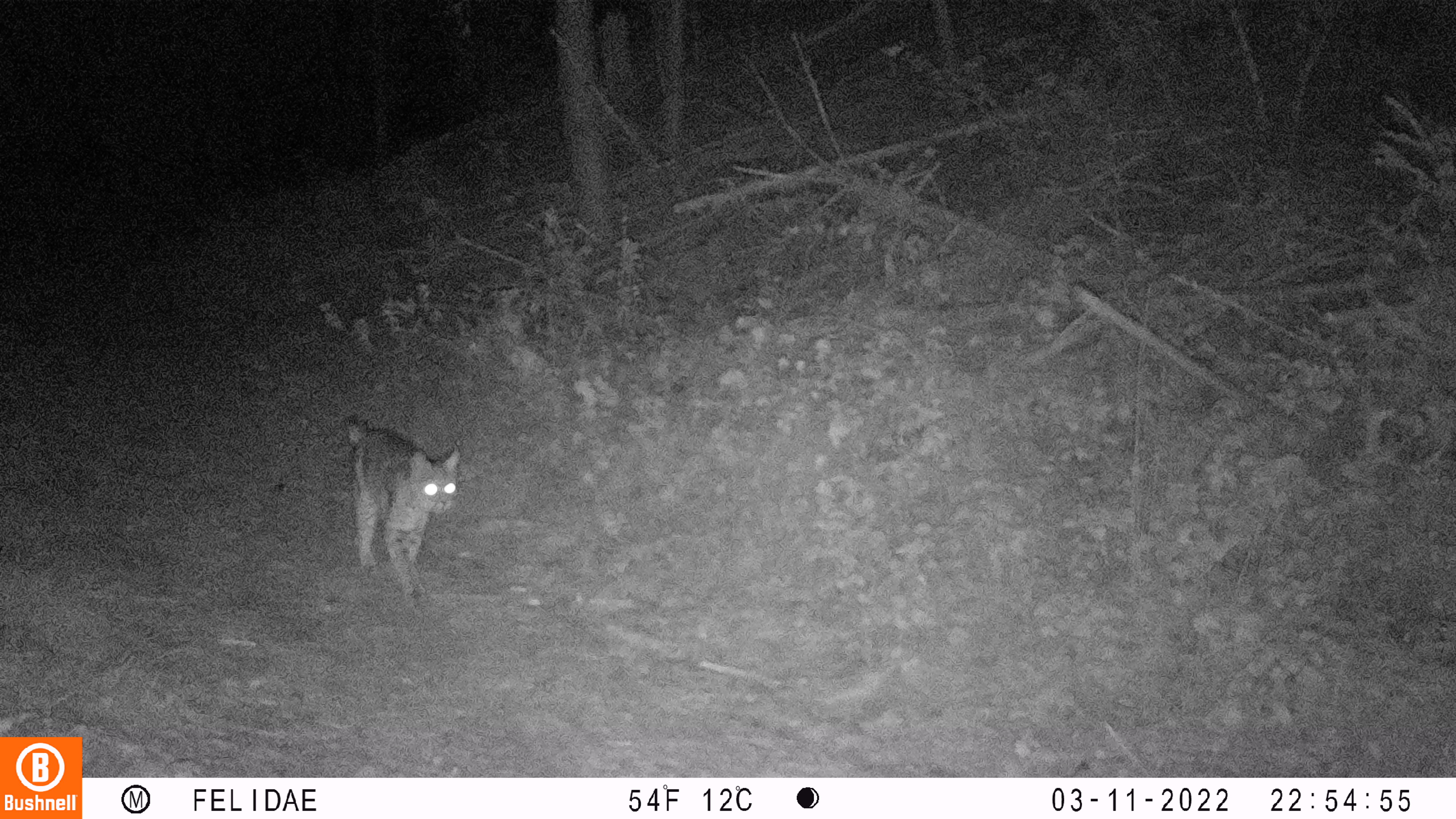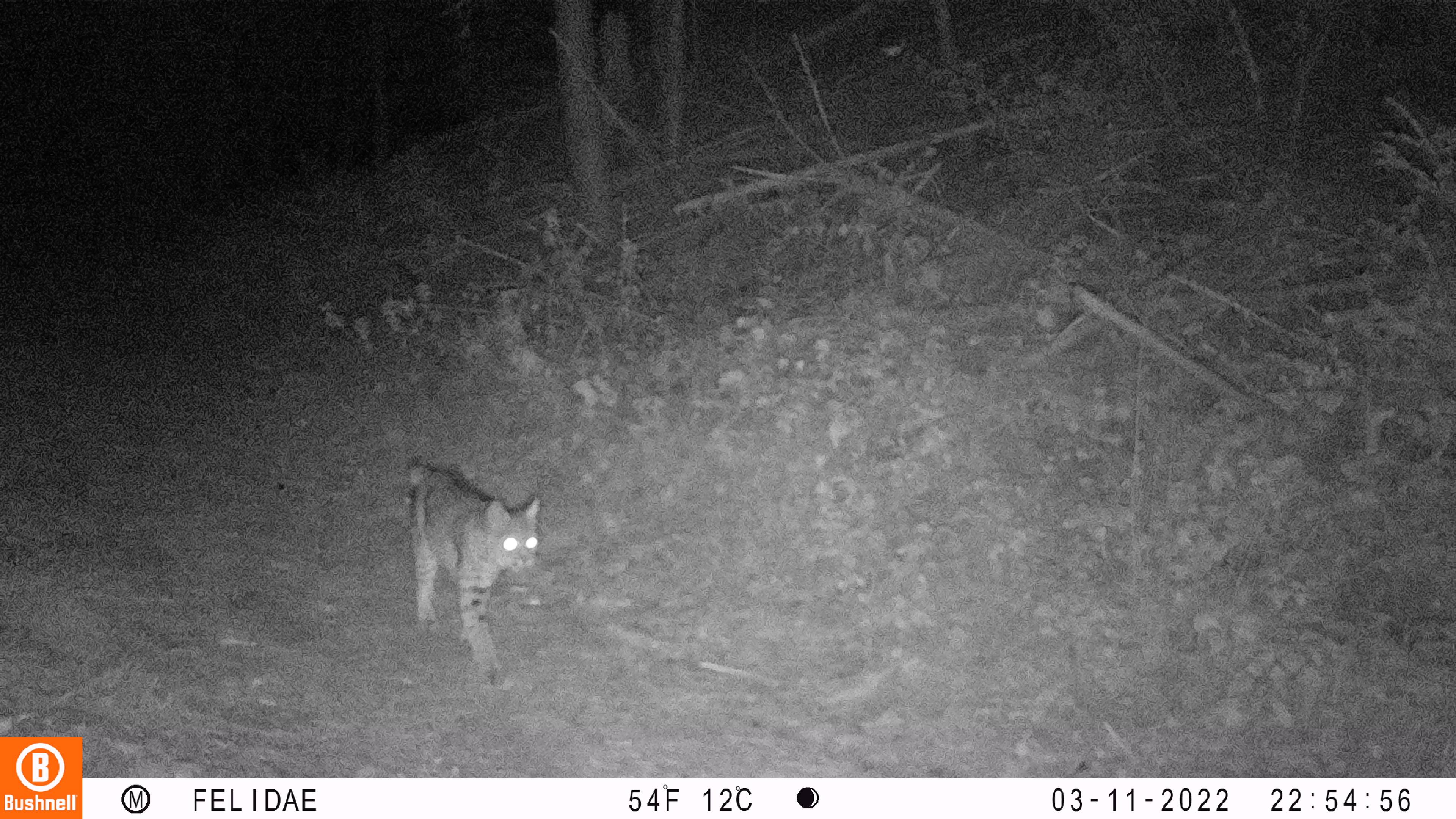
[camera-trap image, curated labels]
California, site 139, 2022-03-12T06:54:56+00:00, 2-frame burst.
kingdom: Animalia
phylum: Chordata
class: Mammalia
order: Carnivora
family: Felidae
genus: Lynx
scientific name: Lynx rufus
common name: bobcat